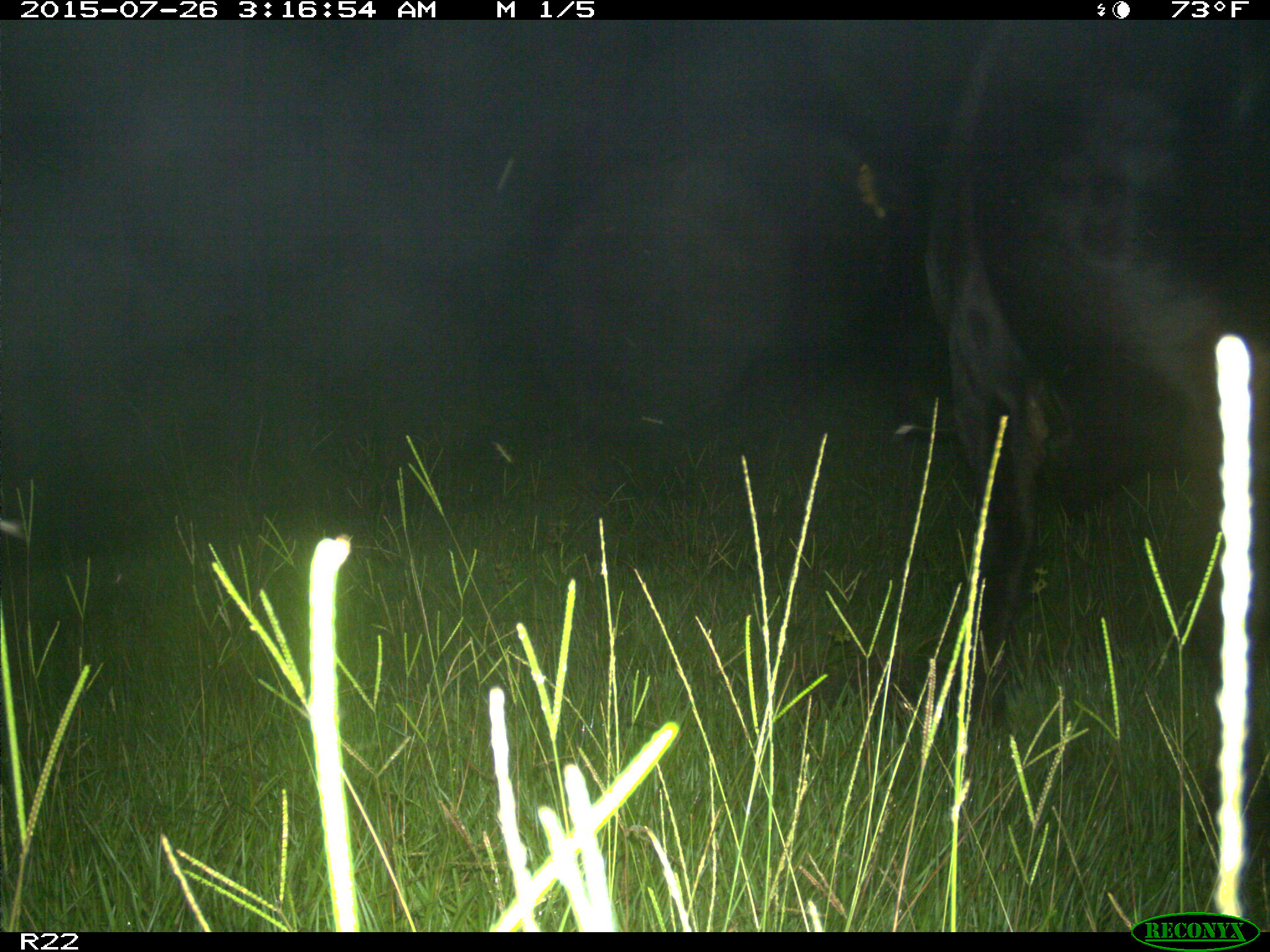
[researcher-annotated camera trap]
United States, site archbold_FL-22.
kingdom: Animalia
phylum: Chordata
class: Mammalia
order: Artiodactyla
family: Bovidae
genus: Bos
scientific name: Bos taurus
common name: domestic cow